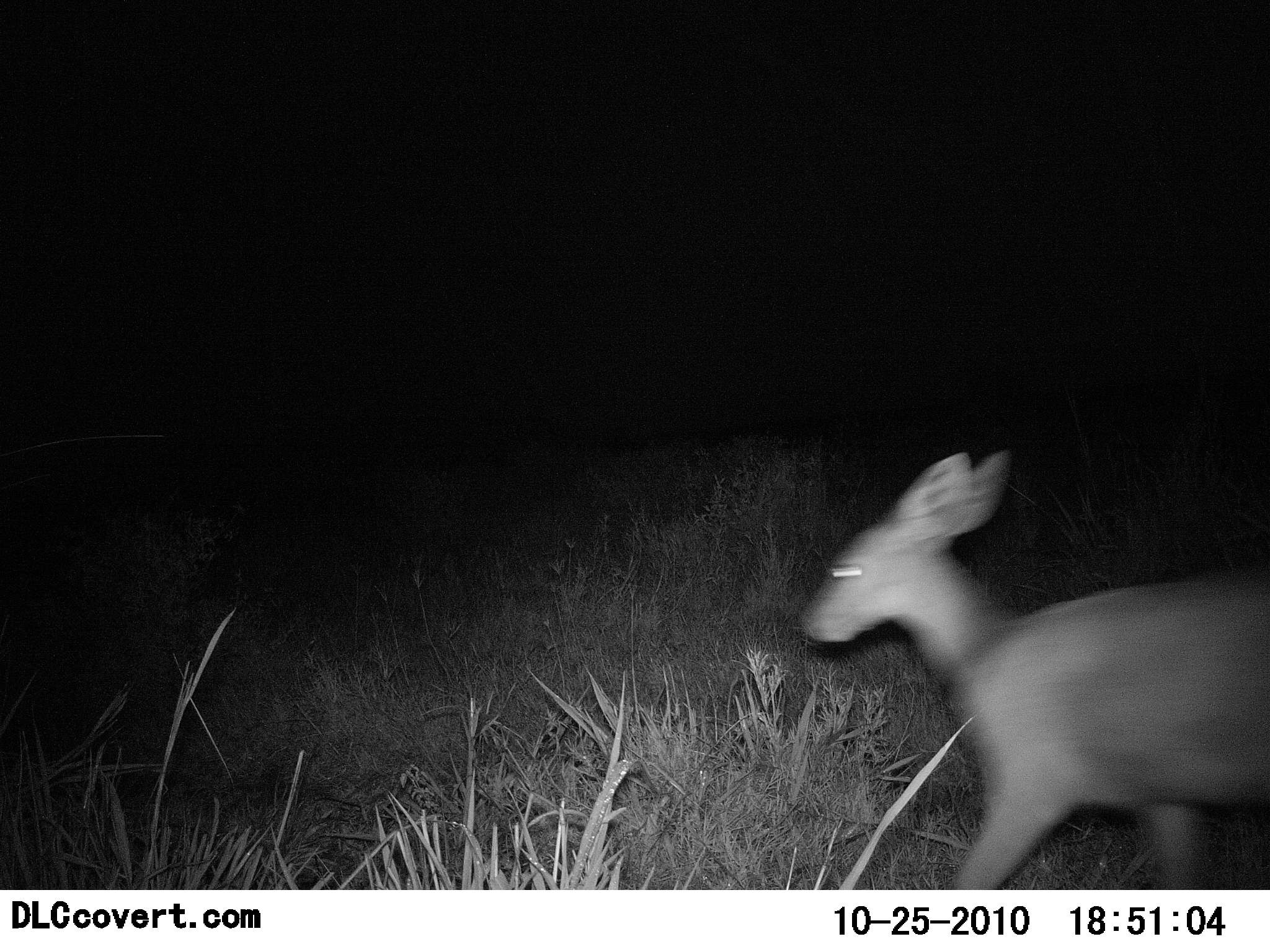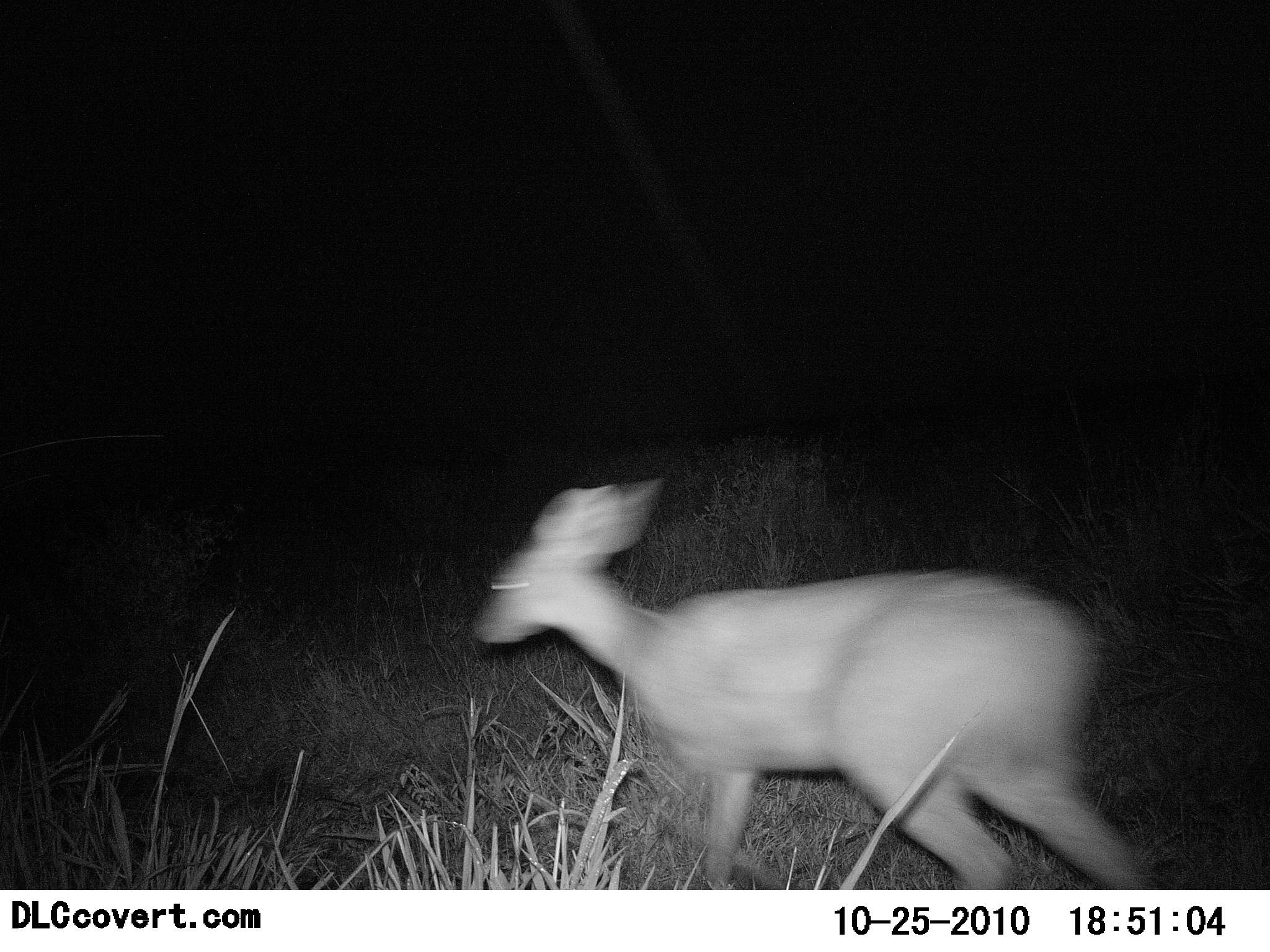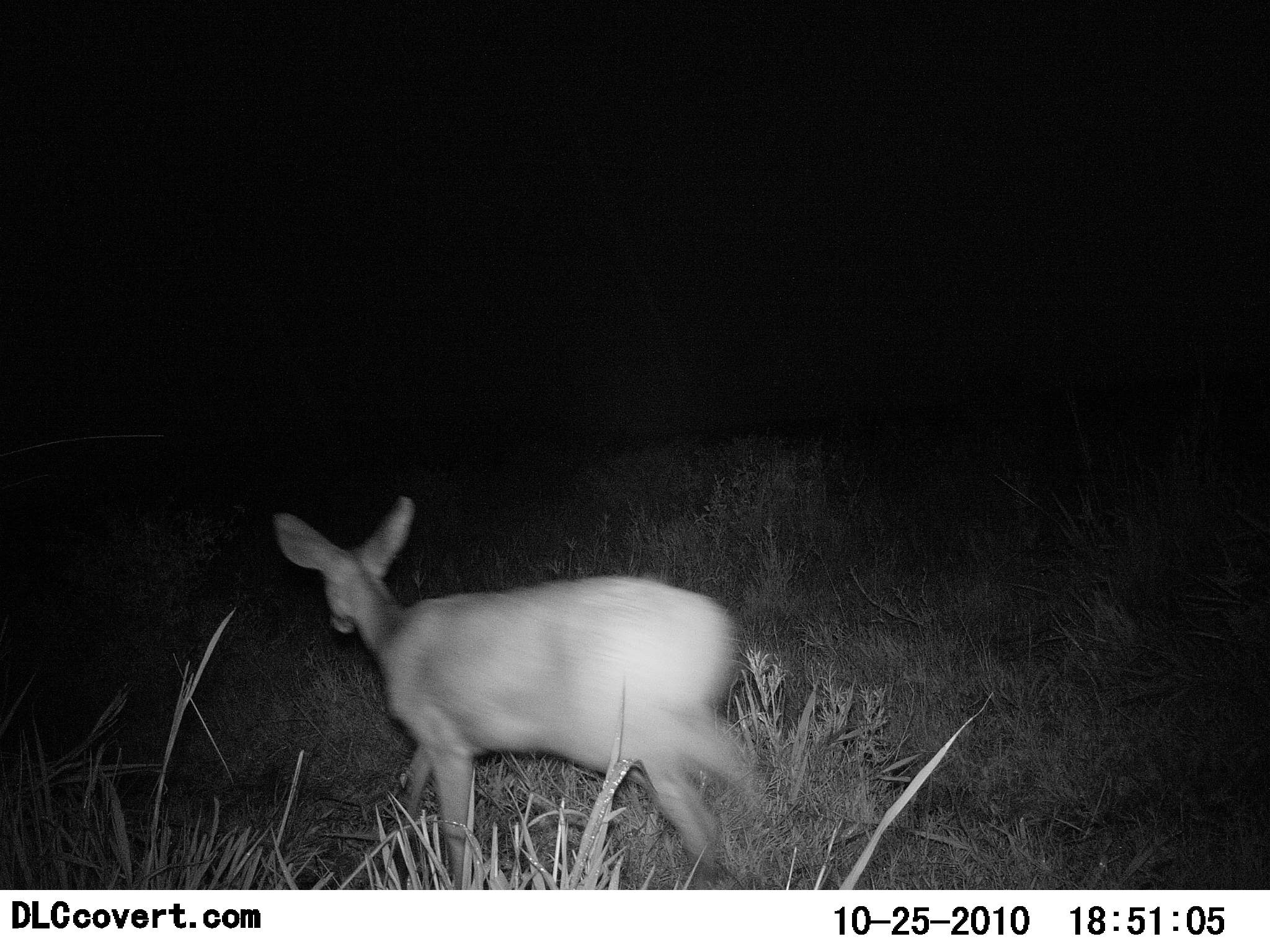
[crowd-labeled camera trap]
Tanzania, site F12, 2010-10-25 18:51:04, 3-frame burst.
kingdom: Animalia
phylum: Chordata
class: Mammalia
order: Artiodactyla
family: Bovidae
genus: Redunca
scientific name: Redunca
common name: reedbuck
Reedbuck (Redunca), count 1. Behavior (volunteer vote fractions): standing 0%, resting 0%, moving 100%, interacting 0%. Young present (vote fraction): 0%. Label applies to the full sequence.